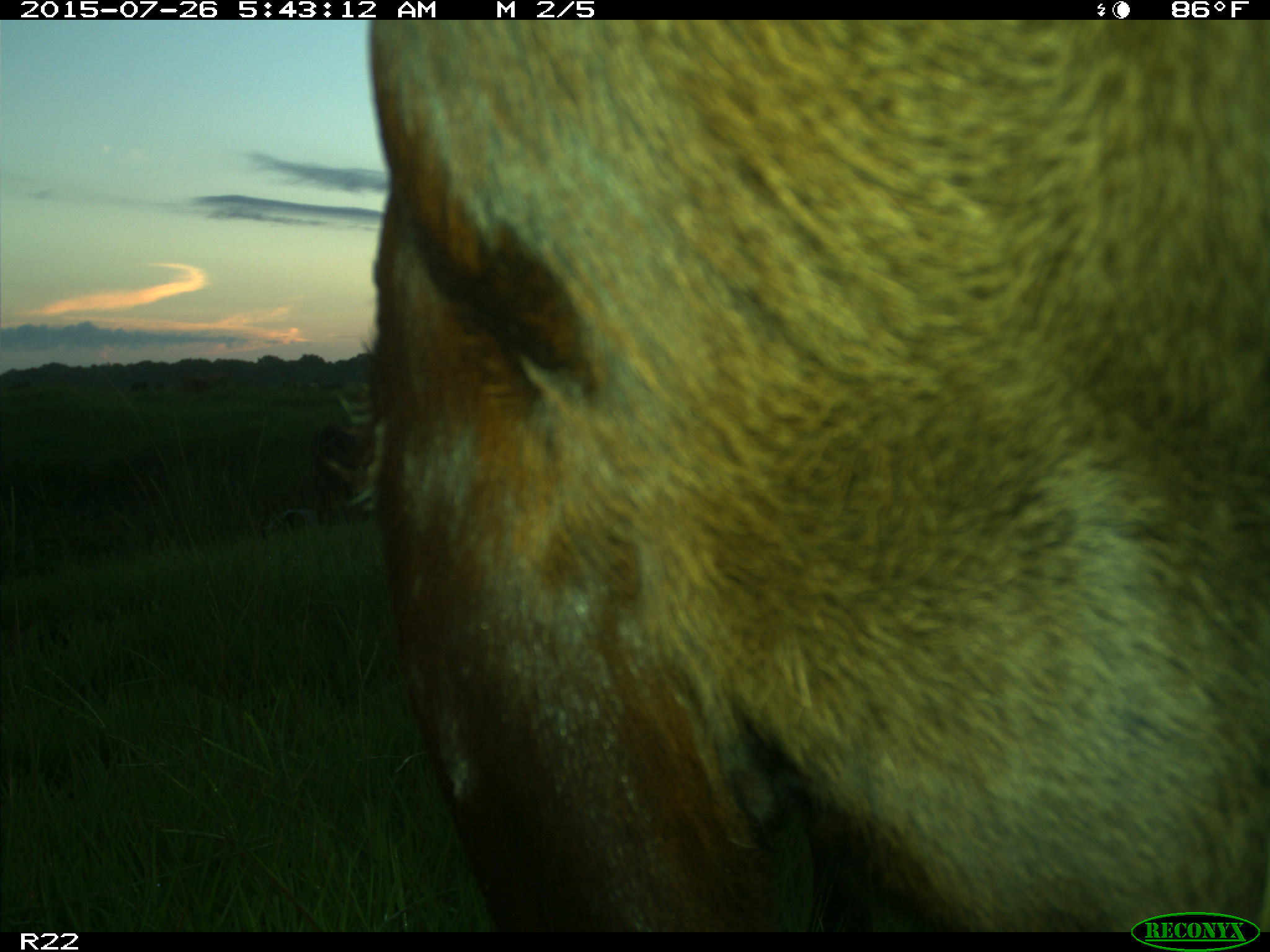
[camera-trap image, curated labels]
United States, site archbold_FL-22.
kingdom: Animalia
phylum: Chordata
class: Mammalia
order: Artiodactyla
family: Bovidae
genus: Bos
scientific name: Bos taurus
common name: domestic cow